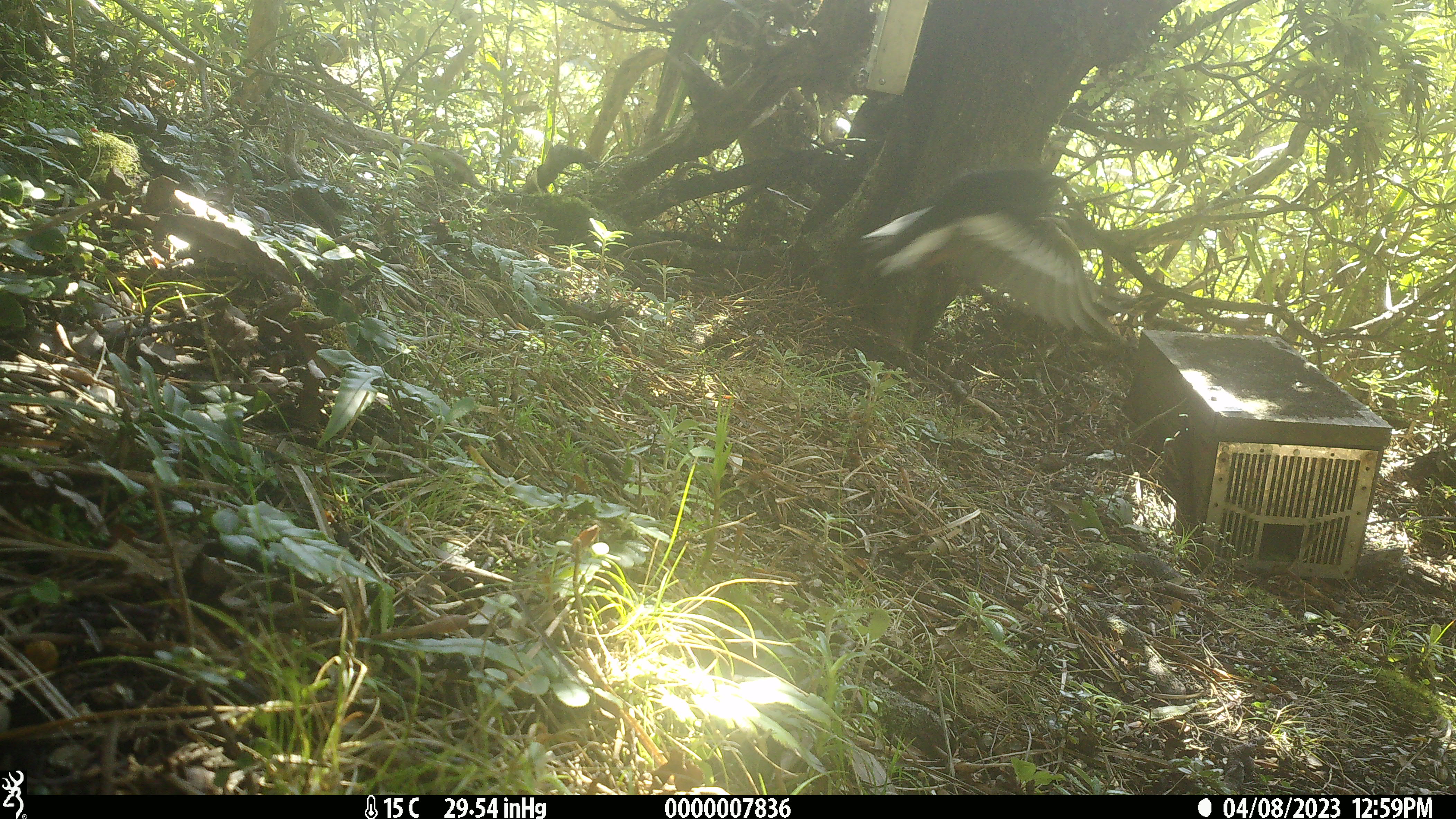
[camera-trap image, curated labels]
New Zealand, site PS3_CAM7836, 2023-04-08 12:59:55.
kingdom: Animalia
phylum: Chordata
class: Aves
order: Passeriformes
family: Petroicidae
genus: Petroica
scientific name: Petroica macrocephala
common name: tomtit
Tomtit (Petroica macrocephala).